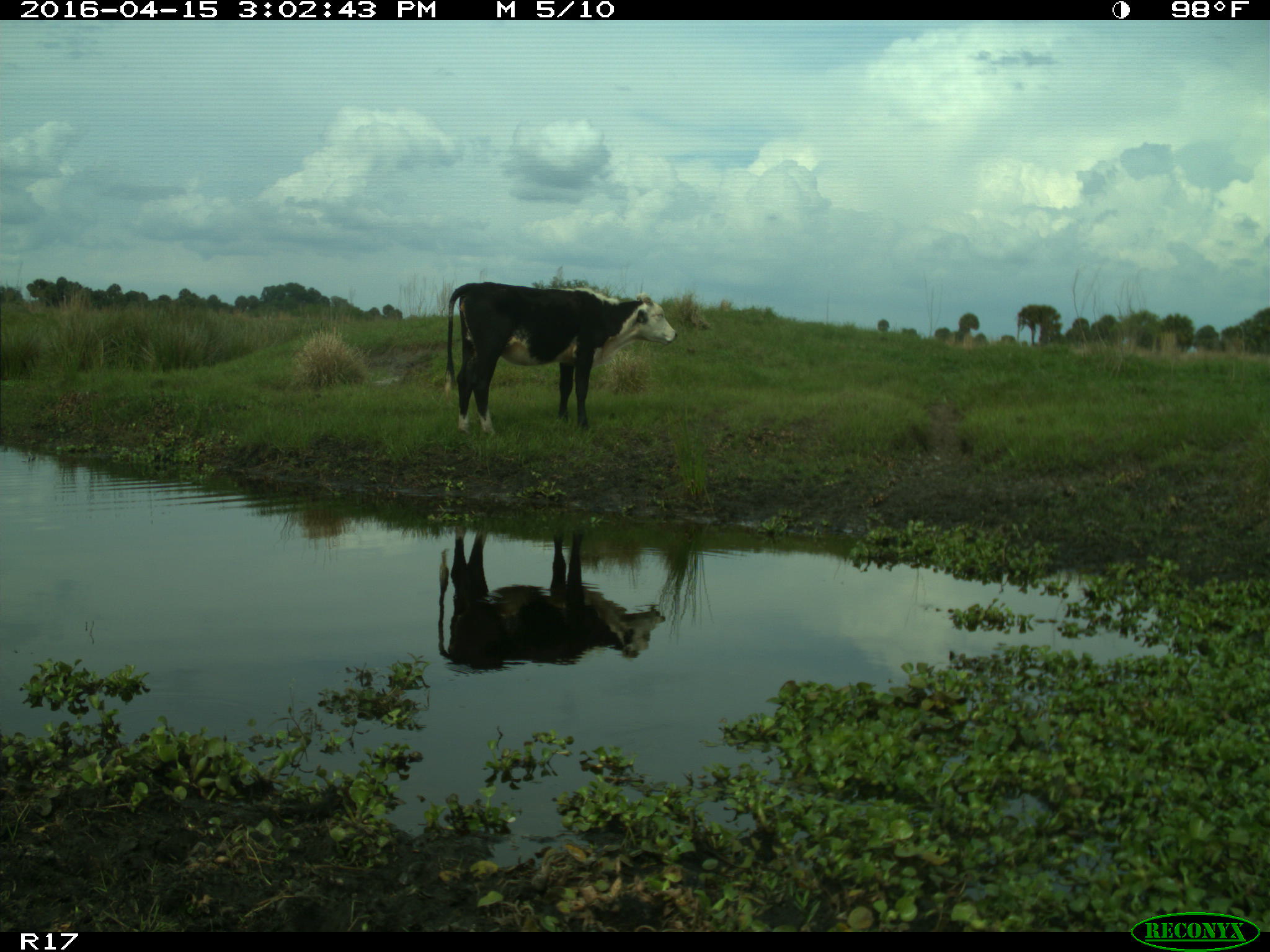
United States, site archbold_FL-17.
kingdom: Animalia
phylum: Chordata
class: Mammalia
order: Artiodactyla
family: Bovidae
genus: Bos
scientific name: Bos taurus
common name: domestic cow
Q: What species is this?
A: Bos taurus (domestic cow).